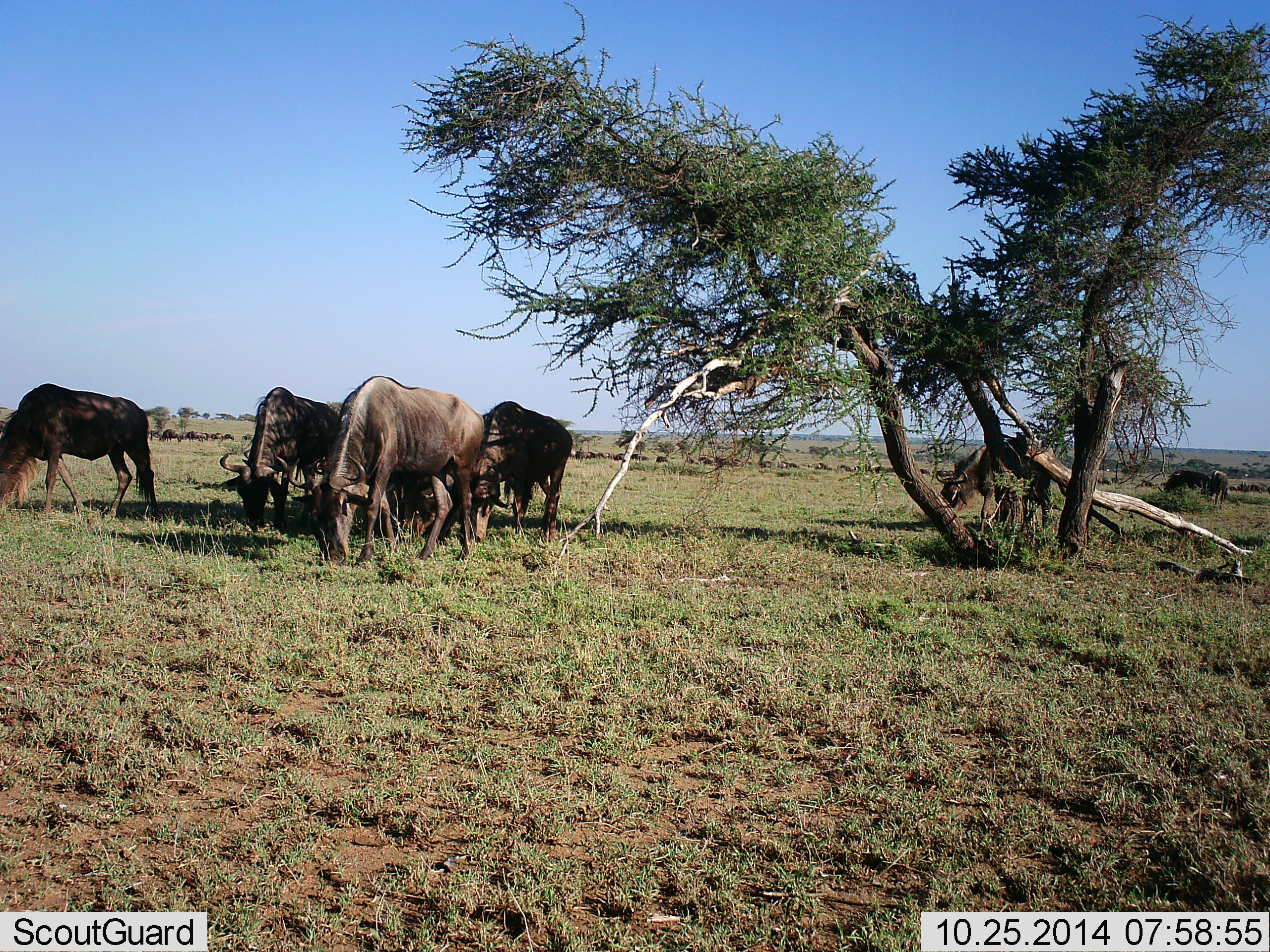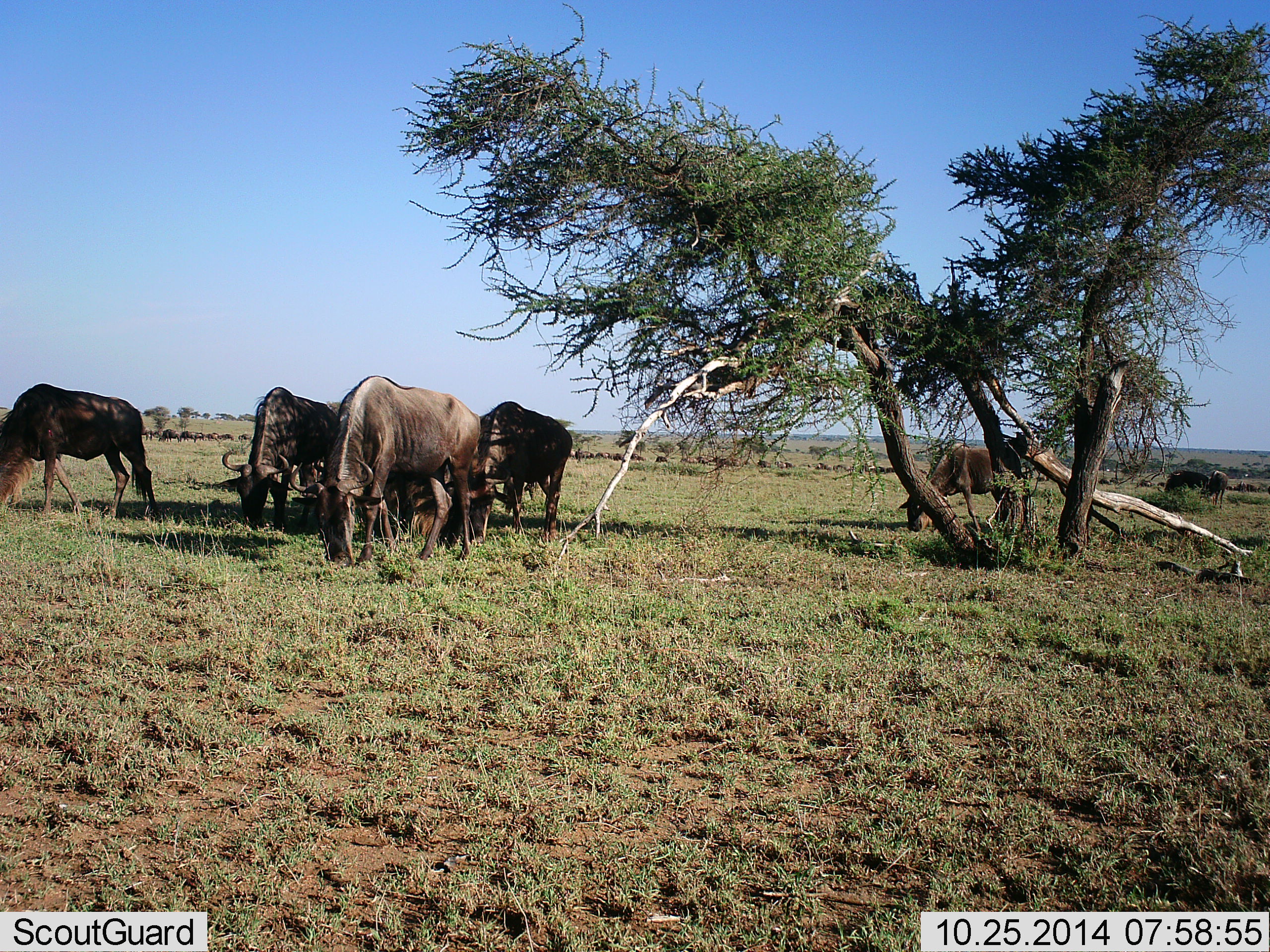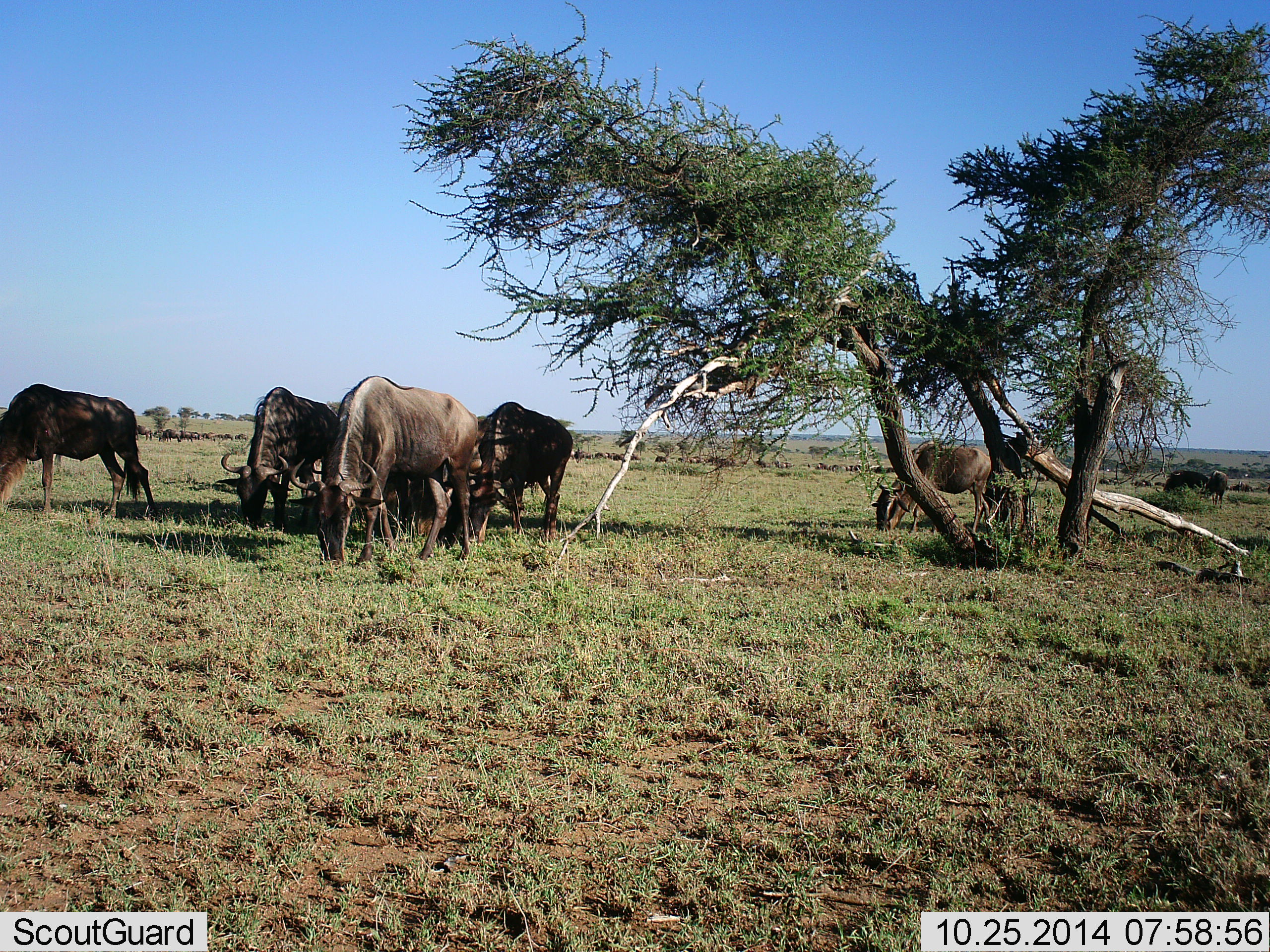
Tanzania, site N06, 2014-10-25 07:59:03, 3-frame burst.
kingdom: Animalia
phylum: Chordata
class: Mammalia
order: Artiodactyla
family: Bovidae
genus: Connochaetes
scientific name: Connochaetes taurinus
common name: blue wildebeest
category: wildebeest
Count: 11-50.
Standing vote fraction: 40%.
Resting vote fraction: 0%.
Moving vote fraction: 50%.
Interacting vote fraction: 0%.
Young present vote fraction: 0%.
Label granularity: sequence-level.